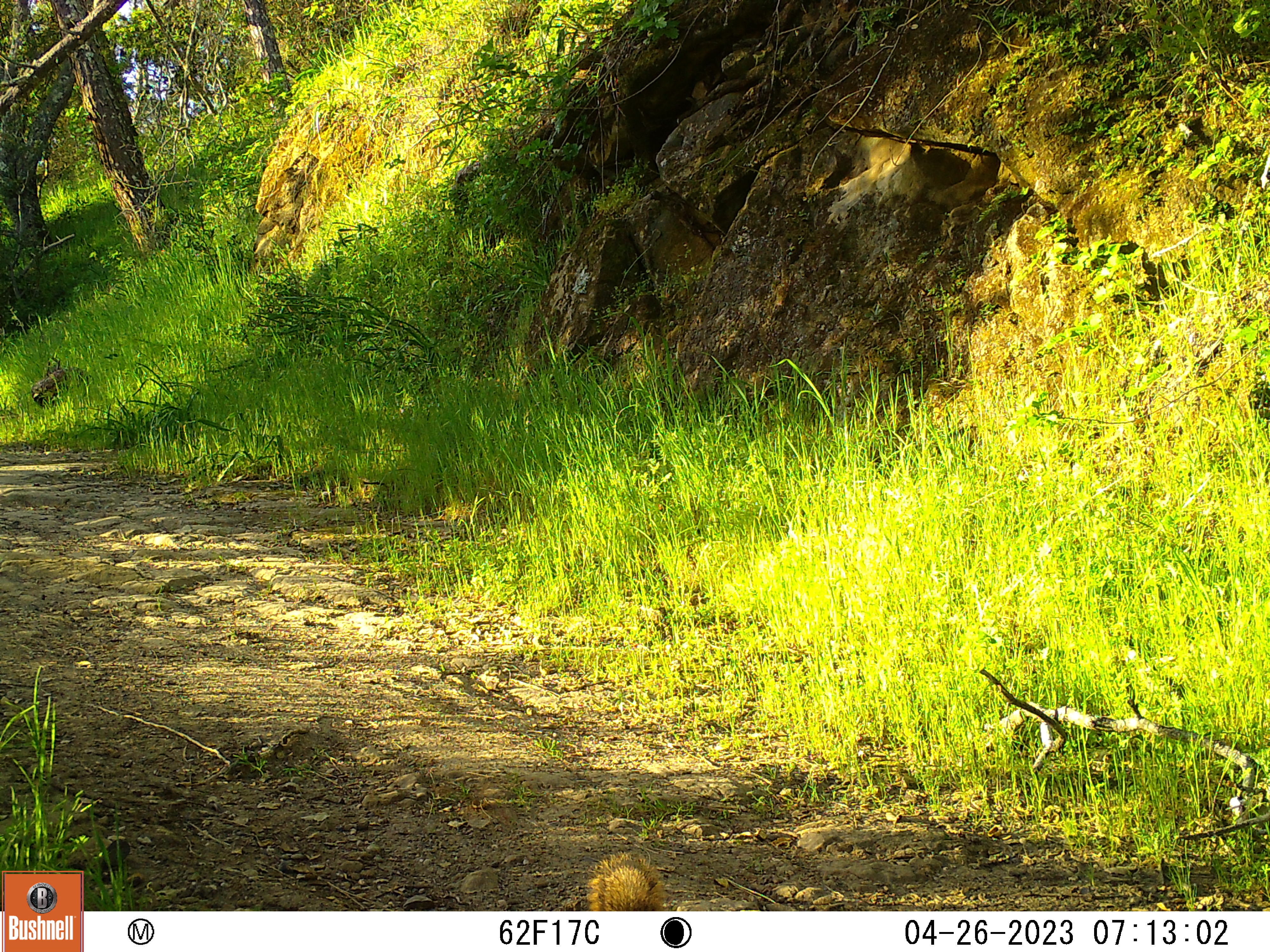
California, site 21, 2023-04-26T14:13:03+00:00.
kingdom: Animalia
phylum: Chordata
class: Mammalia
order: Rodentia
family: Sciuridae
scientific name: Sciuridae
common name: squirrel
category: unknown squirrel